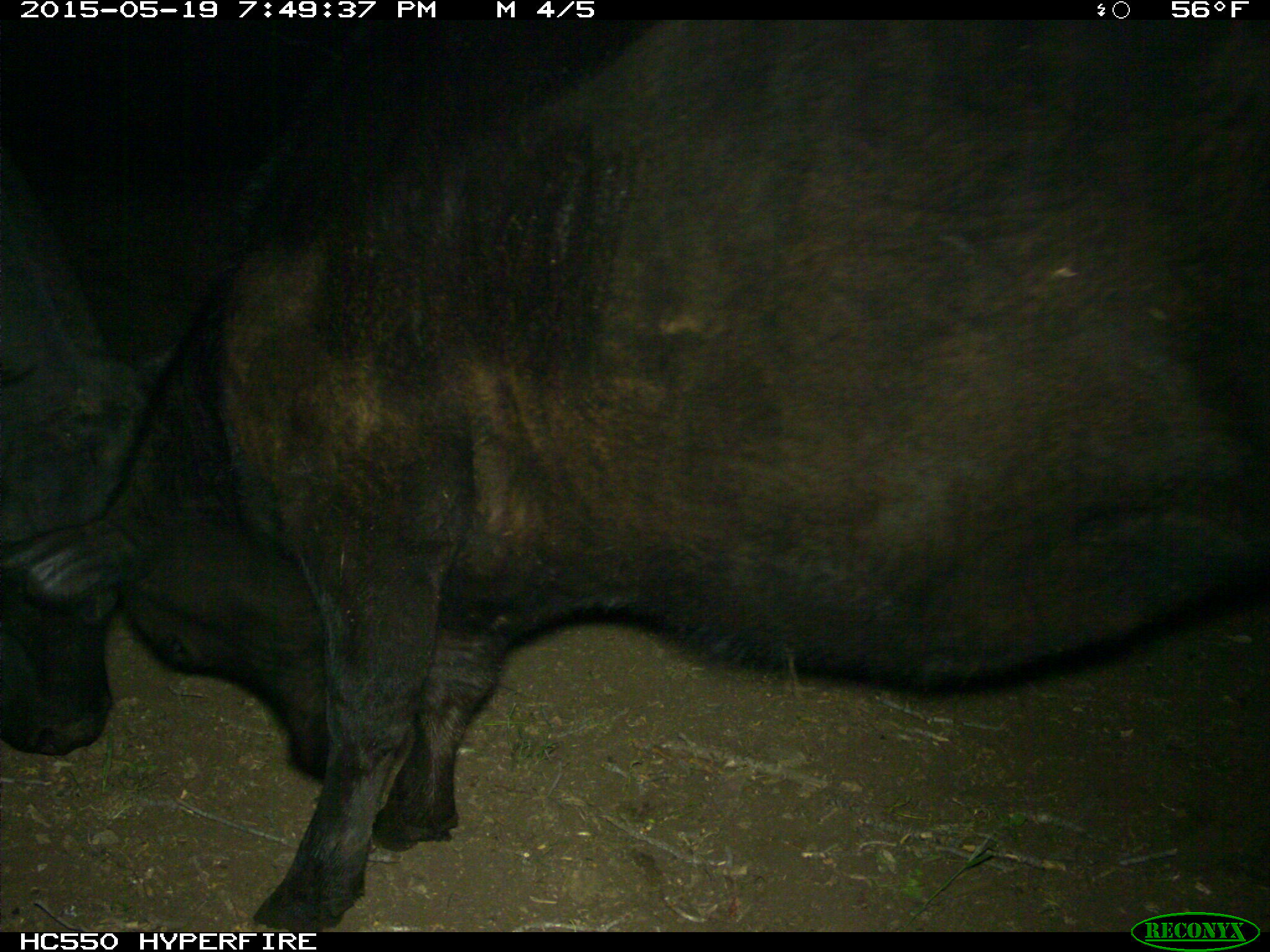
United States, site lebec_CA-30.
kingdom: Animalia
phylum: Chordata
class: Mammalia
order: Artiodactyla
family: Bovidae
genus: Bos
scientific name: Bos taurus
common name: domestic cow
Bos taurus (domestic cow).